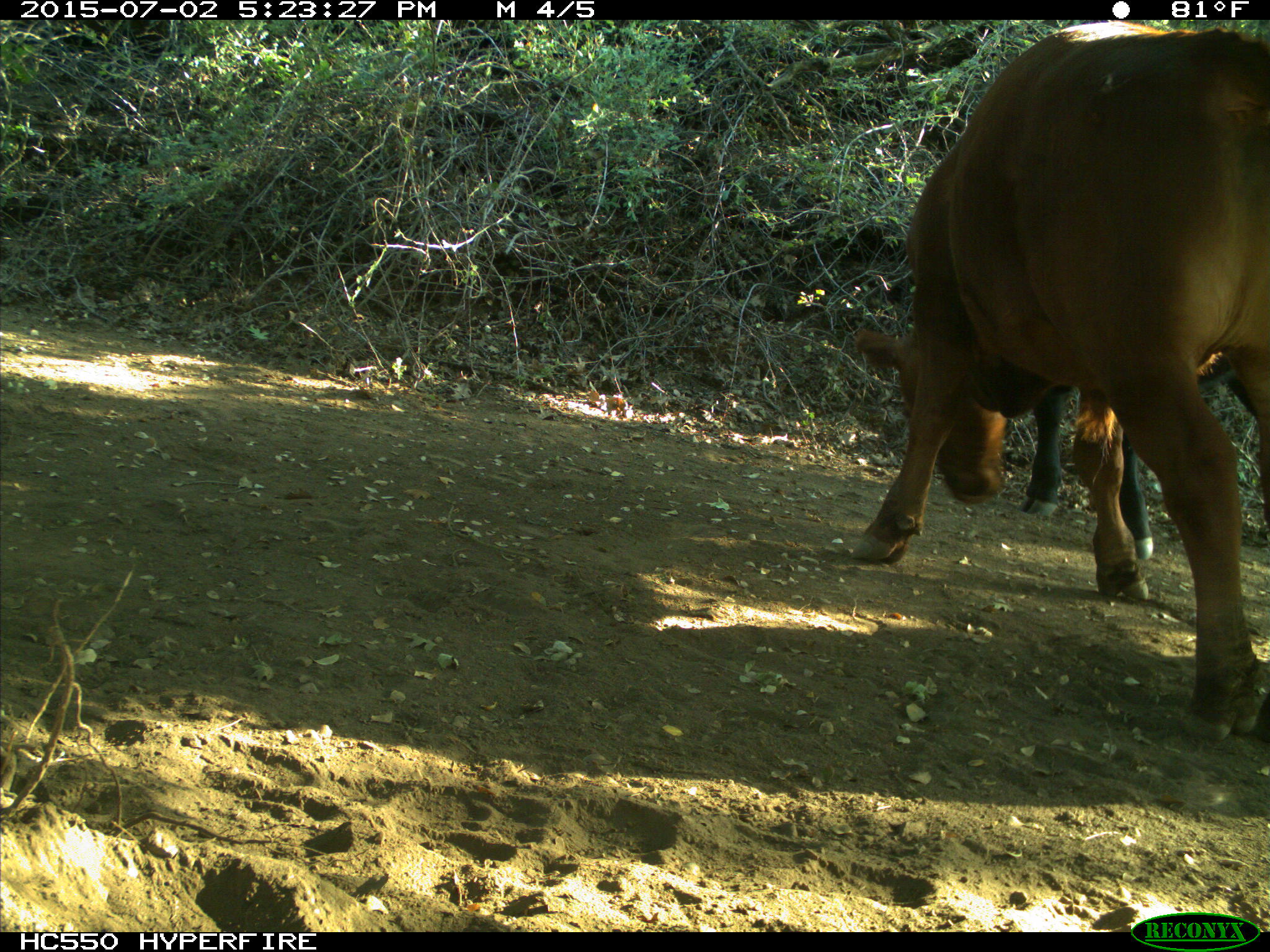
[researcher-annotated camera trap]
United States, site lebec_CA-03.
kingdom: Animalia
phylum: Chordata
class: Mammalia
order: Artiodactyla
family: Bovidae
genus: Bos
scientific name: Bos taurus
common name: domestic cow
Bos taurus (domestic cow).